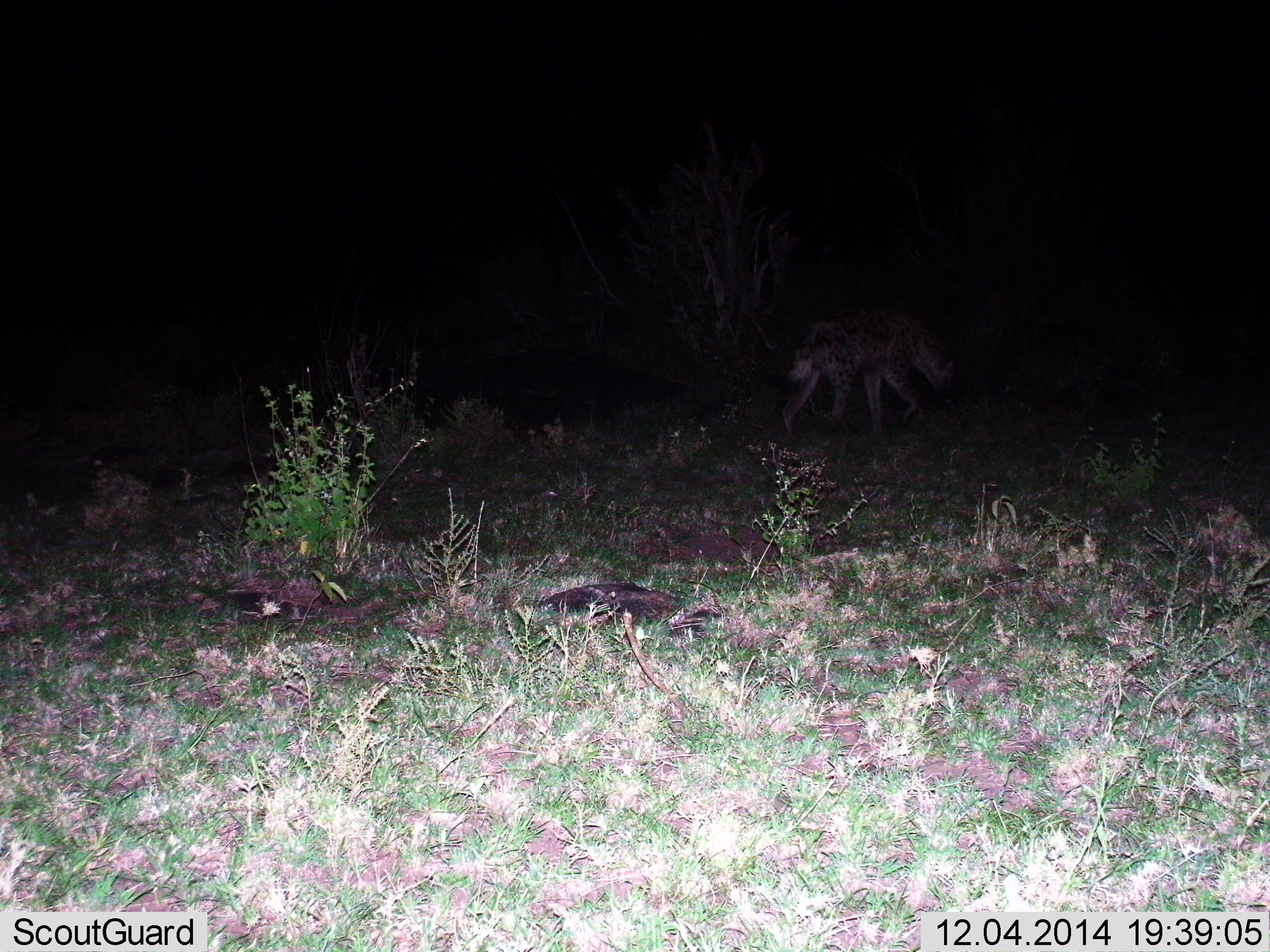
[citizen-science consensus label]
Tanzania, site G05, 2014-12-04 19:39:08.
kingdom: Animalia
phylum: Chordata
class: Mammalia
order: Carnivora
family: Hyaenidae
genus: Crocuta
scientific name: Crocuta crocuta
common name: spotted hyena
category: hyenaspotted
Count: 1.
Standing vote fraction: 10%.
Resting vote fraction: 0%.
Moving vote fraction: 90%.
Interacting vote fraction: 0%.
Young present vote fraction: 0%.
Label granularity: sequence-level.